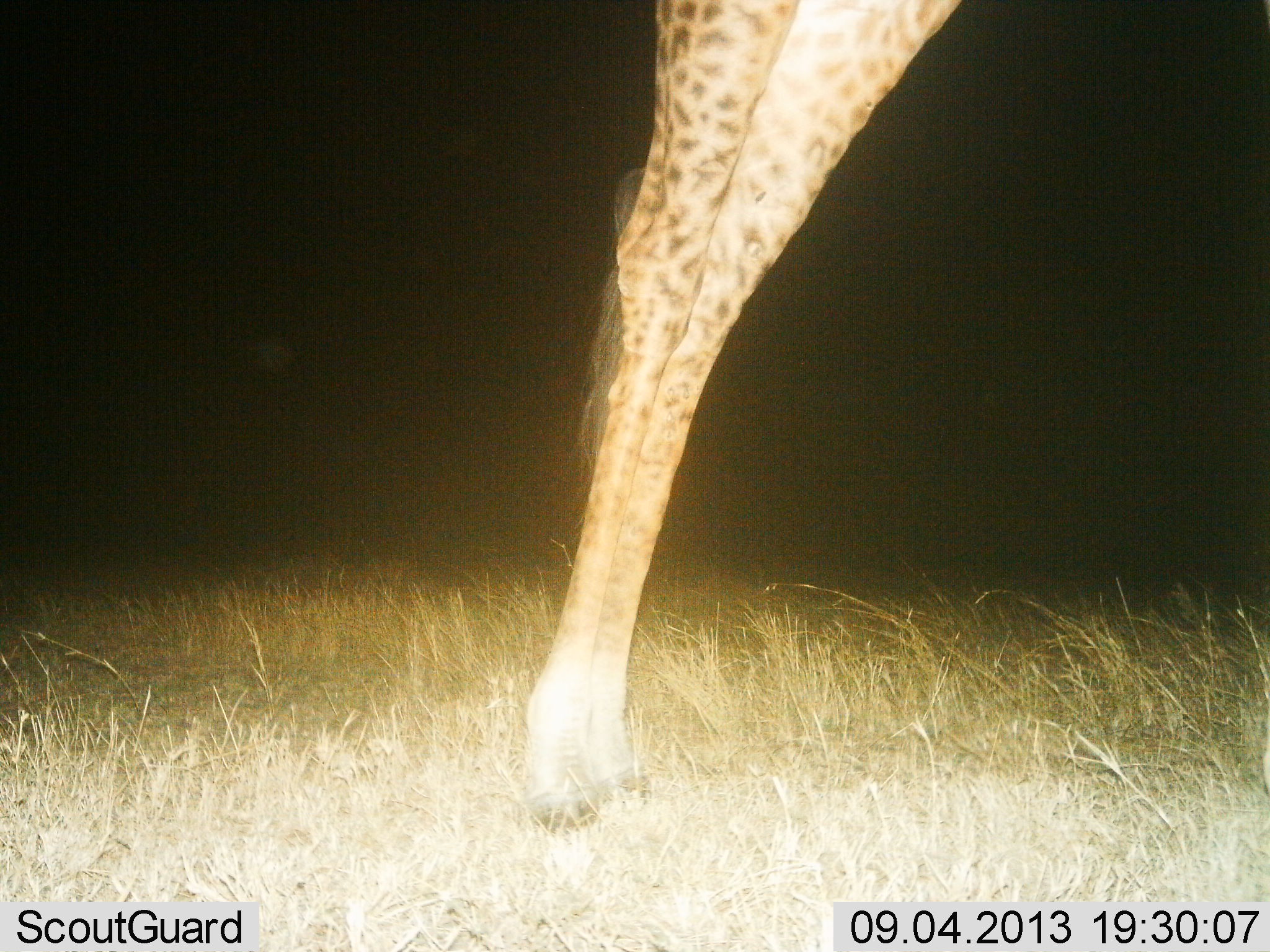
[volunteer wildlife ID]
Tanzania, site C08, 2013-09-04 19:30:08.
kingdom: Animalia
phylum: Chordata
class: Mammalia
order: Artiodactyla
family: Giraffidae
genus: Giraffa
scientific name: Giraffa camelopardalis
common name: giraffe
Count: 1.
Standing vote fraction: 78%.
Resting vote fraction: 0%.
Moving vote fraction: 17%.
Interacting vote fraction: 0%.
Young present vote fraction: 0%.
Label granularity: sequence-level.